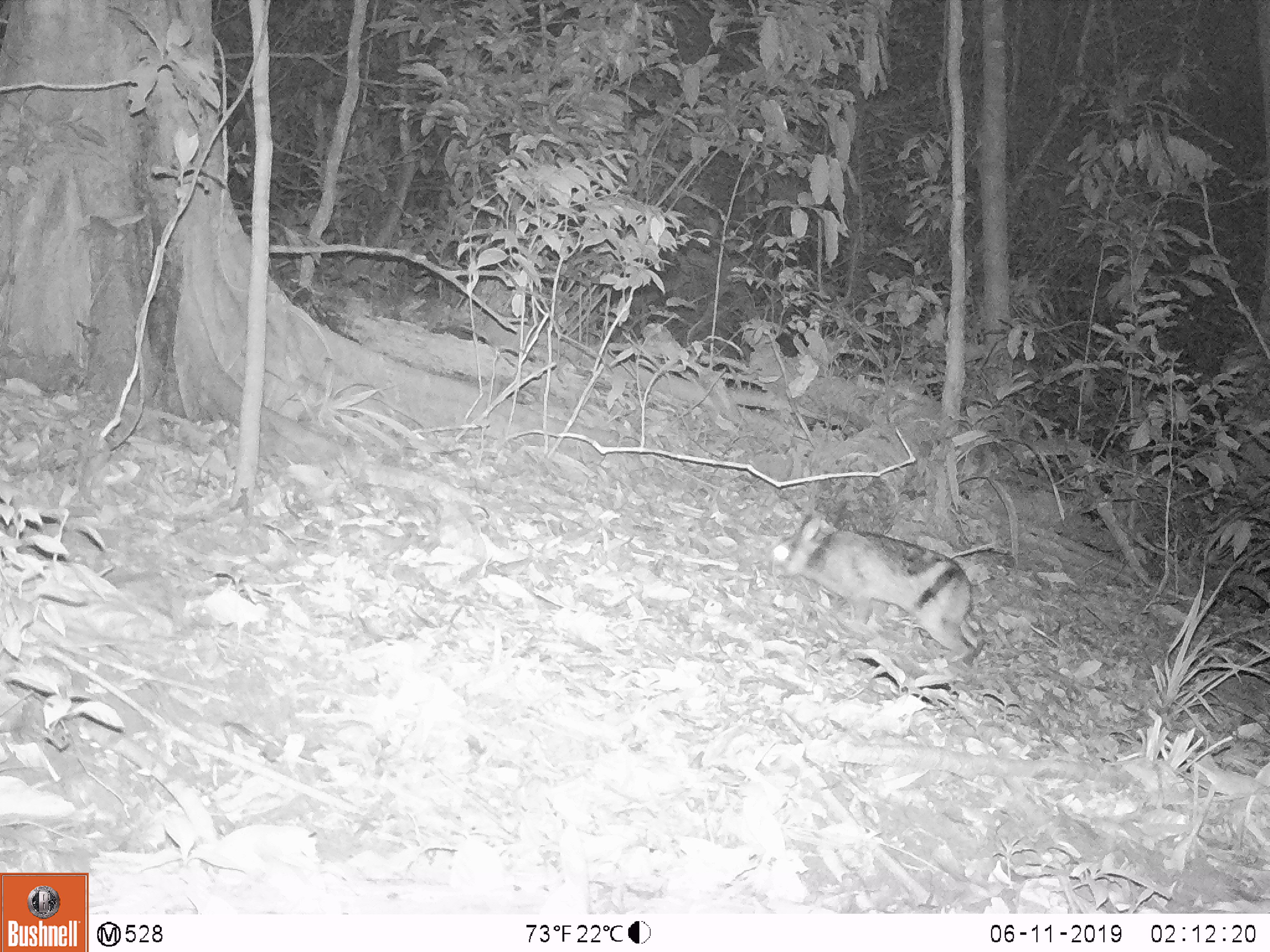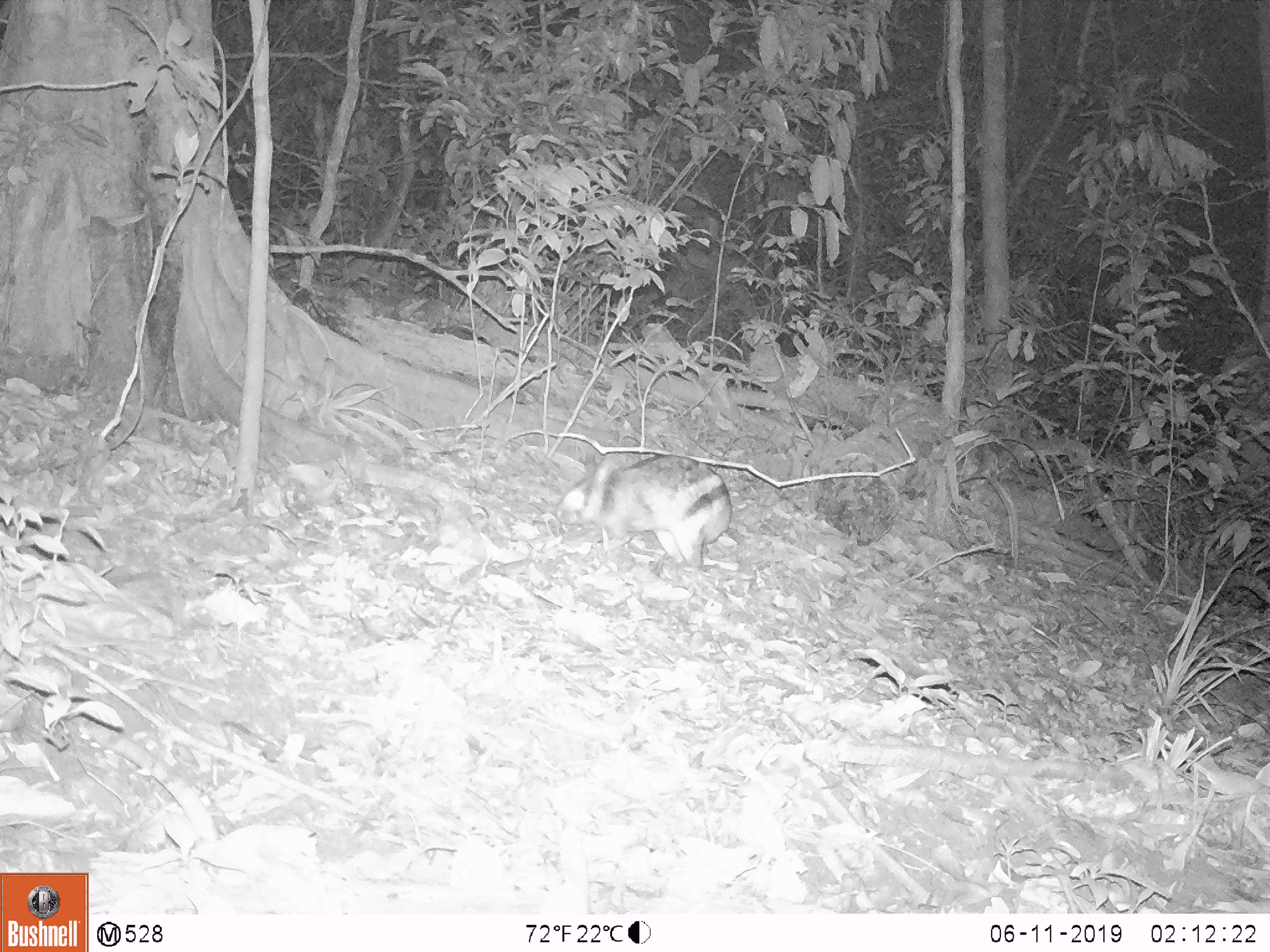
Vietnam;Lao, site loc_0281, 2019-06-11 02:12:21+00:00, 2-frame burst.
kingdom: Animalia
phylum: Chordata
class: Mammalia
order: Lagomorpha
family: Leporidae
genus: Nesolagus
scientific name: Nesolagus timminsi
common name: annamite striped rabbit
Annamite striped rabbit (Nesolagus timminsi). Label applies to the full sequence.